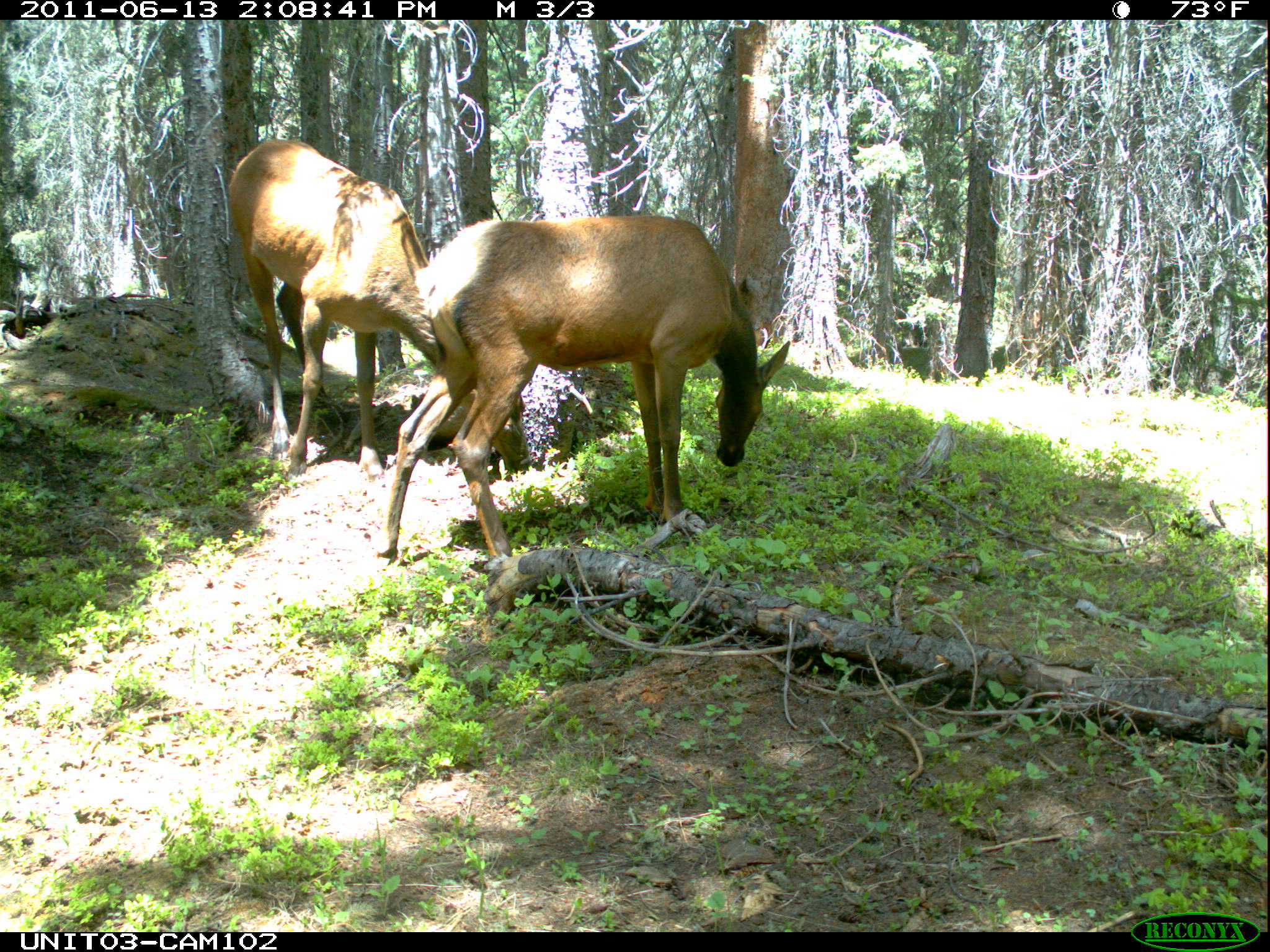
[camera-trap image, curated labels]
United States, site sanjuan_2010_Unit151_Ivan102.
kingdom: Animalia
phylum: Chordata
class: Mammalia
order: Artiodactyla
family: Cervidae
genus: Cervus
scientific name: Cervus elaphus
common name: red deer